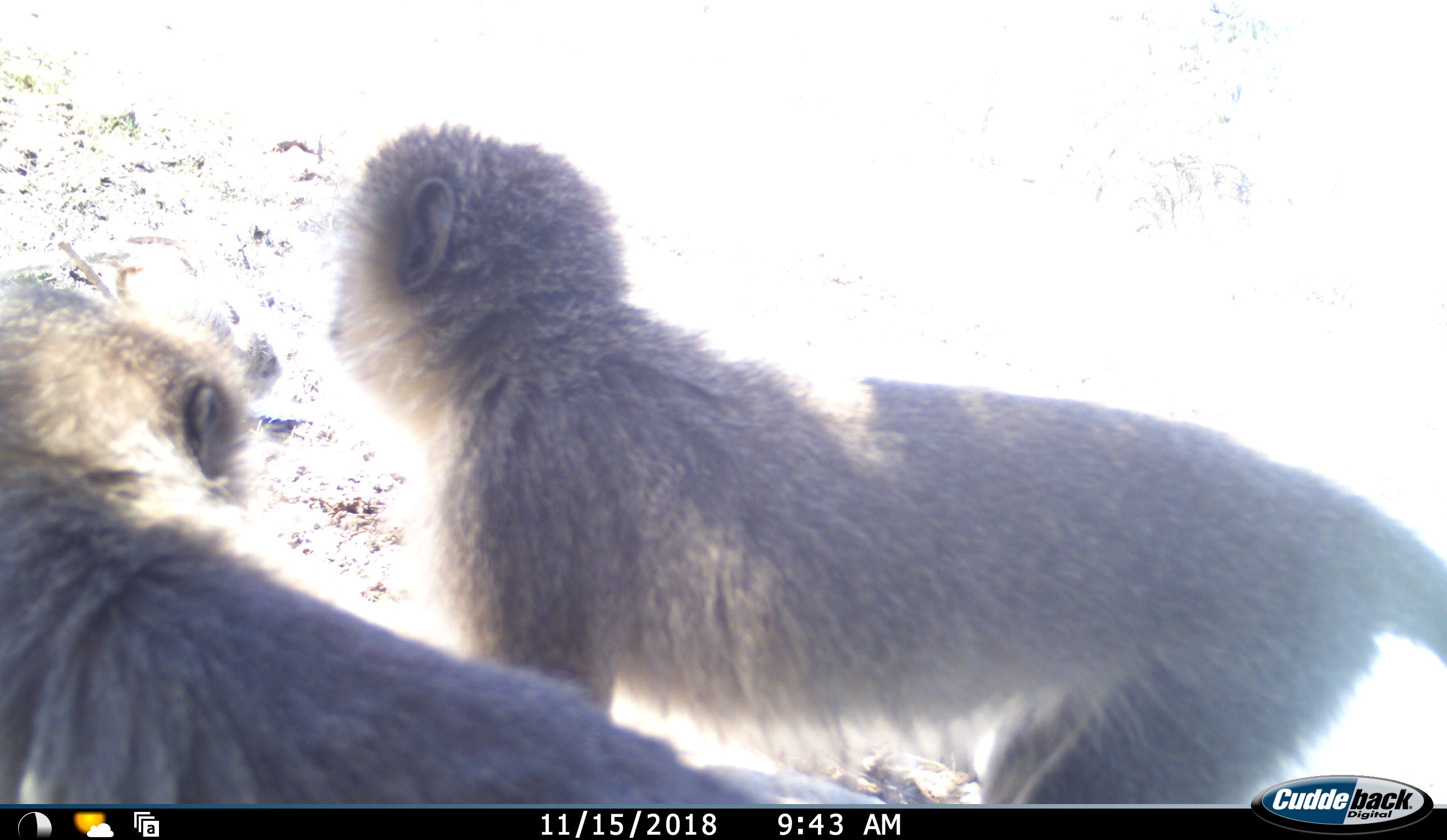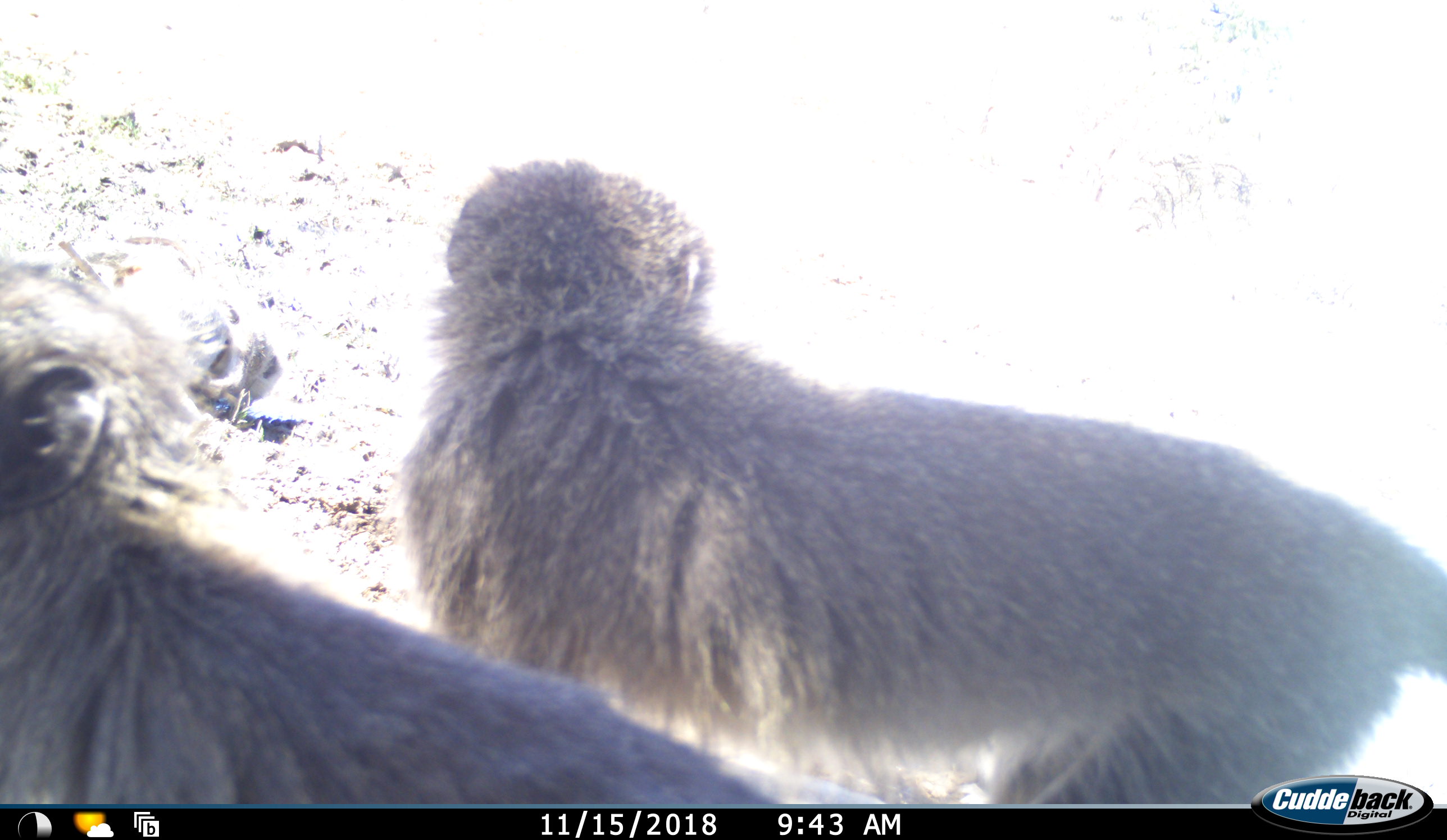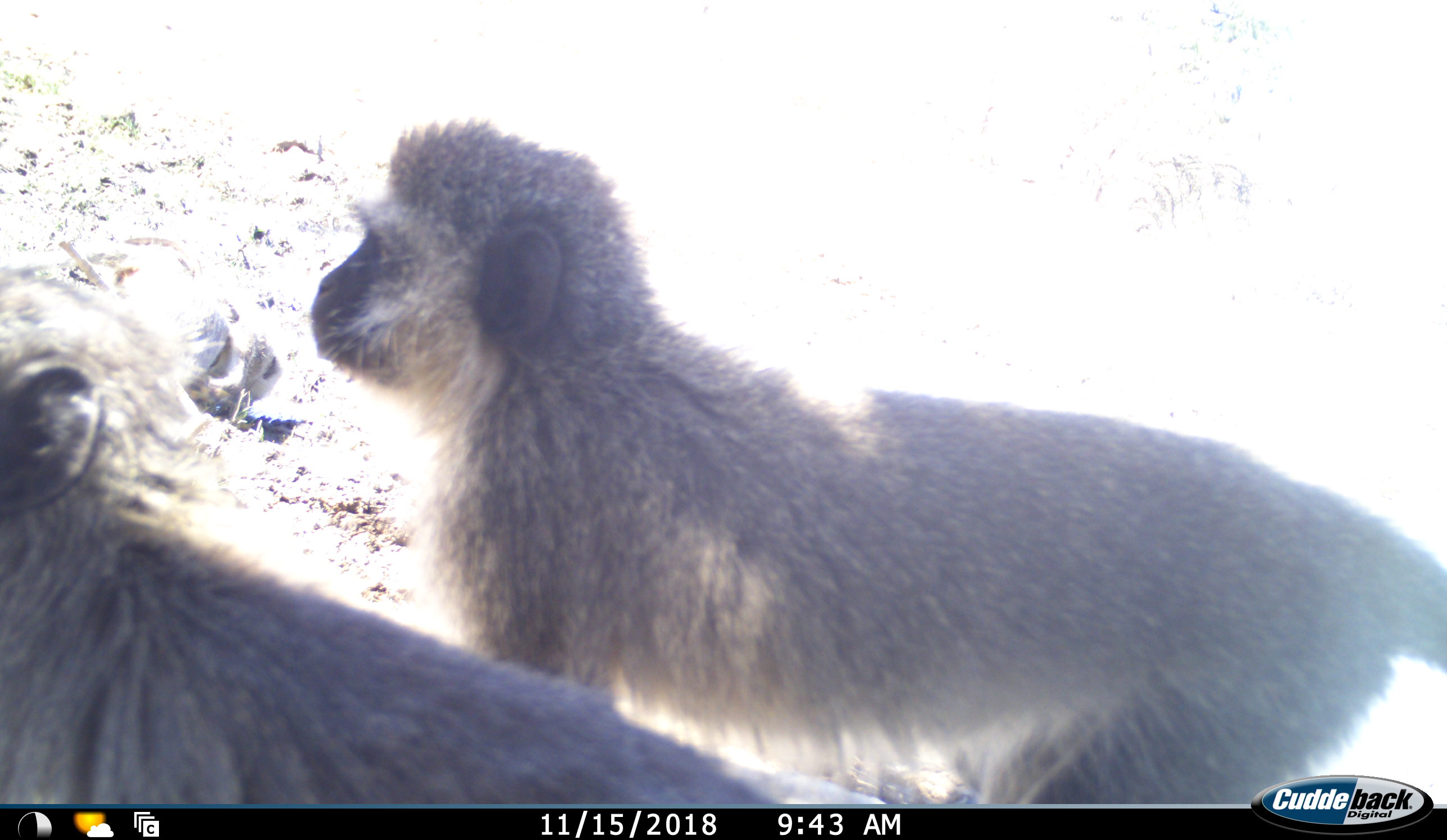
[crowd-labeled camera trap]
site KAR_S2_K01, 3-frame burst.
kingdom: Animalia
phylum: Chordata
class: Mammalia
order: Primates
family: Cercopithecidae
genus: Chlorocebus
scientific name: Chlorocebus pygerythrus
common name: vervet monkey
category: monkeyvervet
Monkeyvervet (vervet monkey) (Chlorocebus pygerythrus), count 2. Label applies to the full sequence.